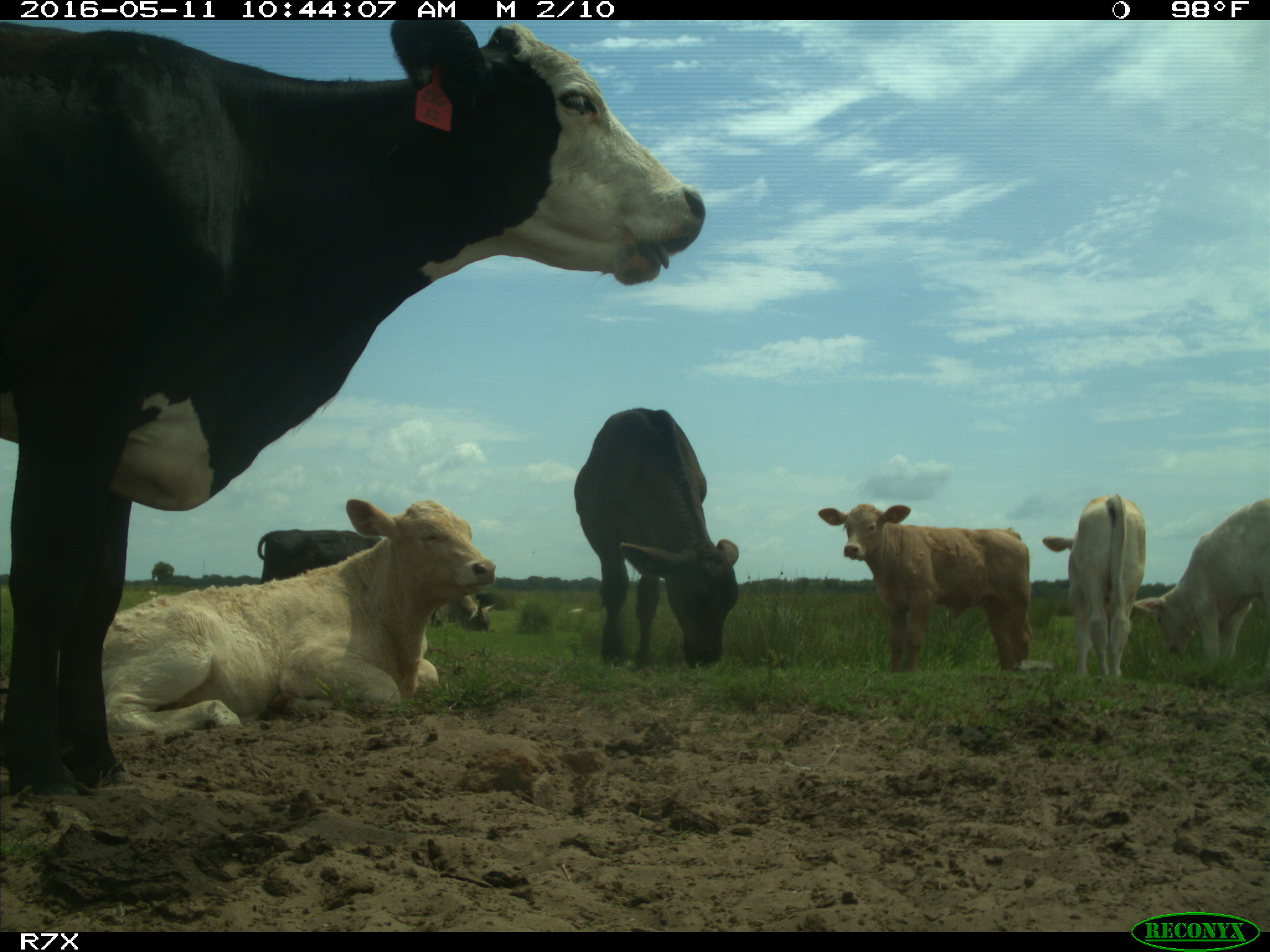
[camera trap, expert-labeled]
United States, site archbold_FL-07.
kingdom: Animalia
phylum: Chordata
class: Mammalia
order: Artiodactyla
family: Bovidae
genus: Bos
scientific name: Bos taurus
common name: domestic cow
Bos taurus (domestic cow).